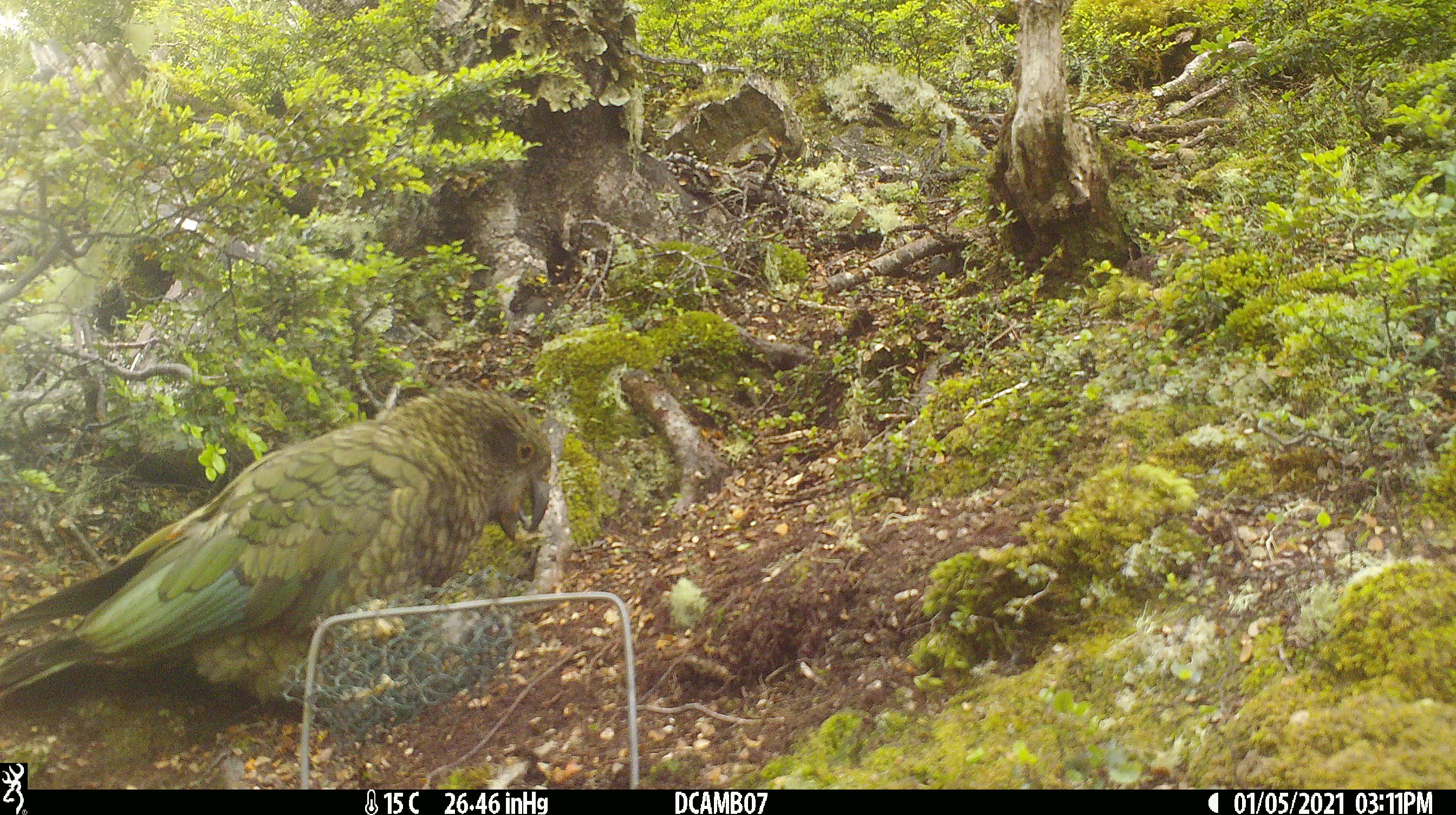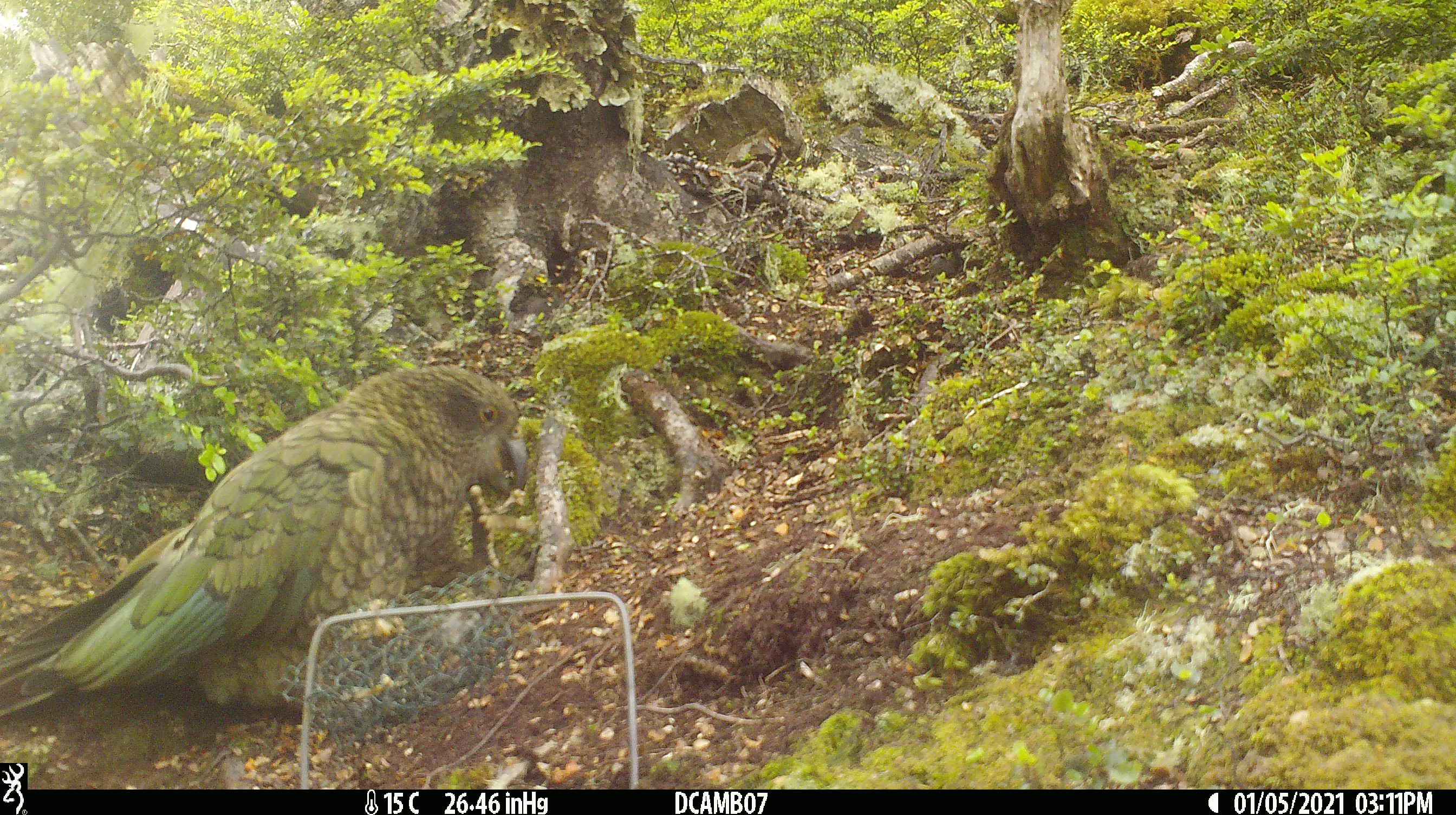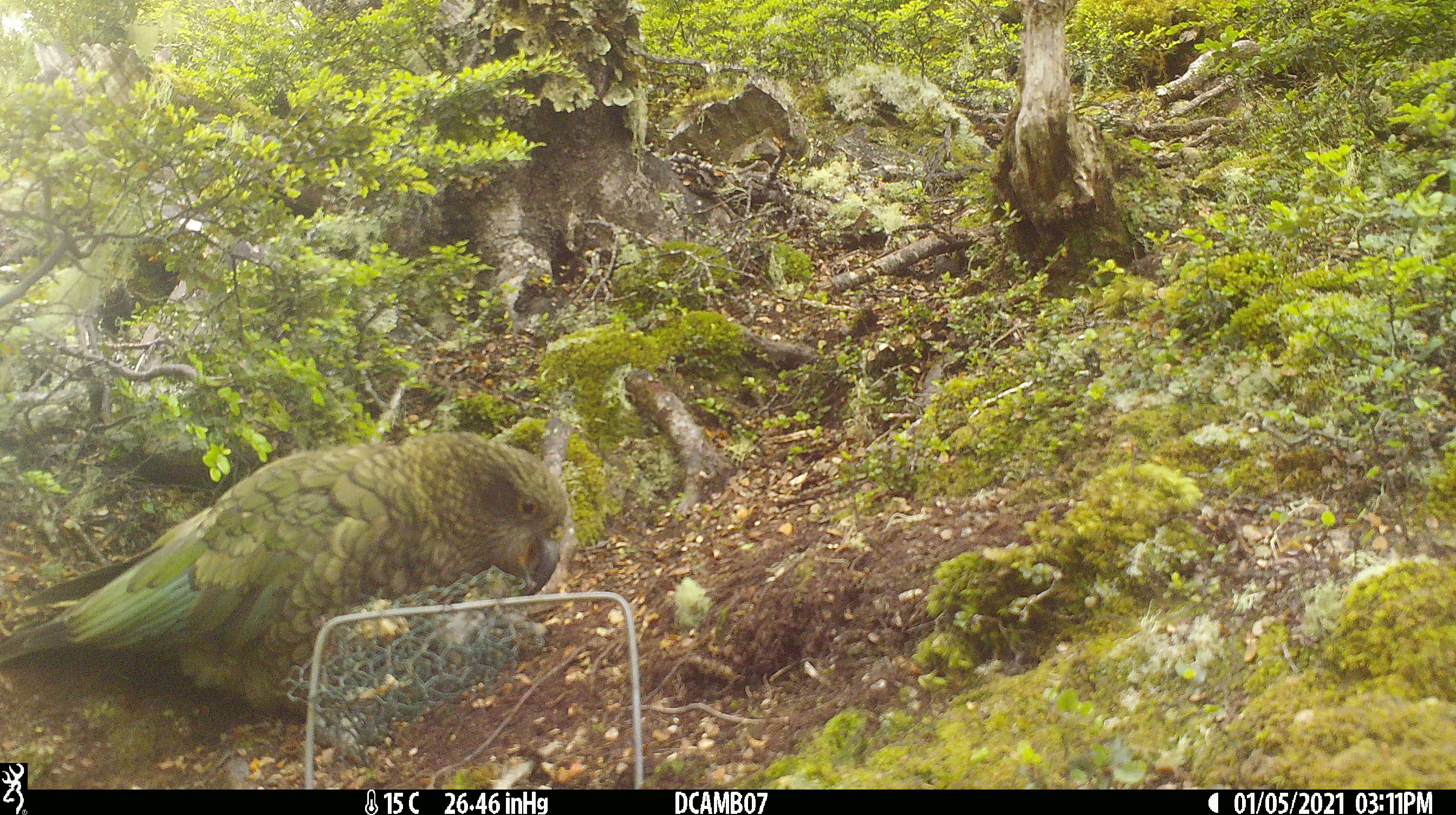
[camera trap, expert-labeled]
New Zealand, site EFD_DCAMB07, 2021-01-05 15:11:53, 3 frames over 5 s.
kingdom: Animalia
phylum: Chordata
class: Aves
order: Psittaciformes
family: Strigopidae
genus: Nestor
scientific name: Nestor notabilis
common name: kea